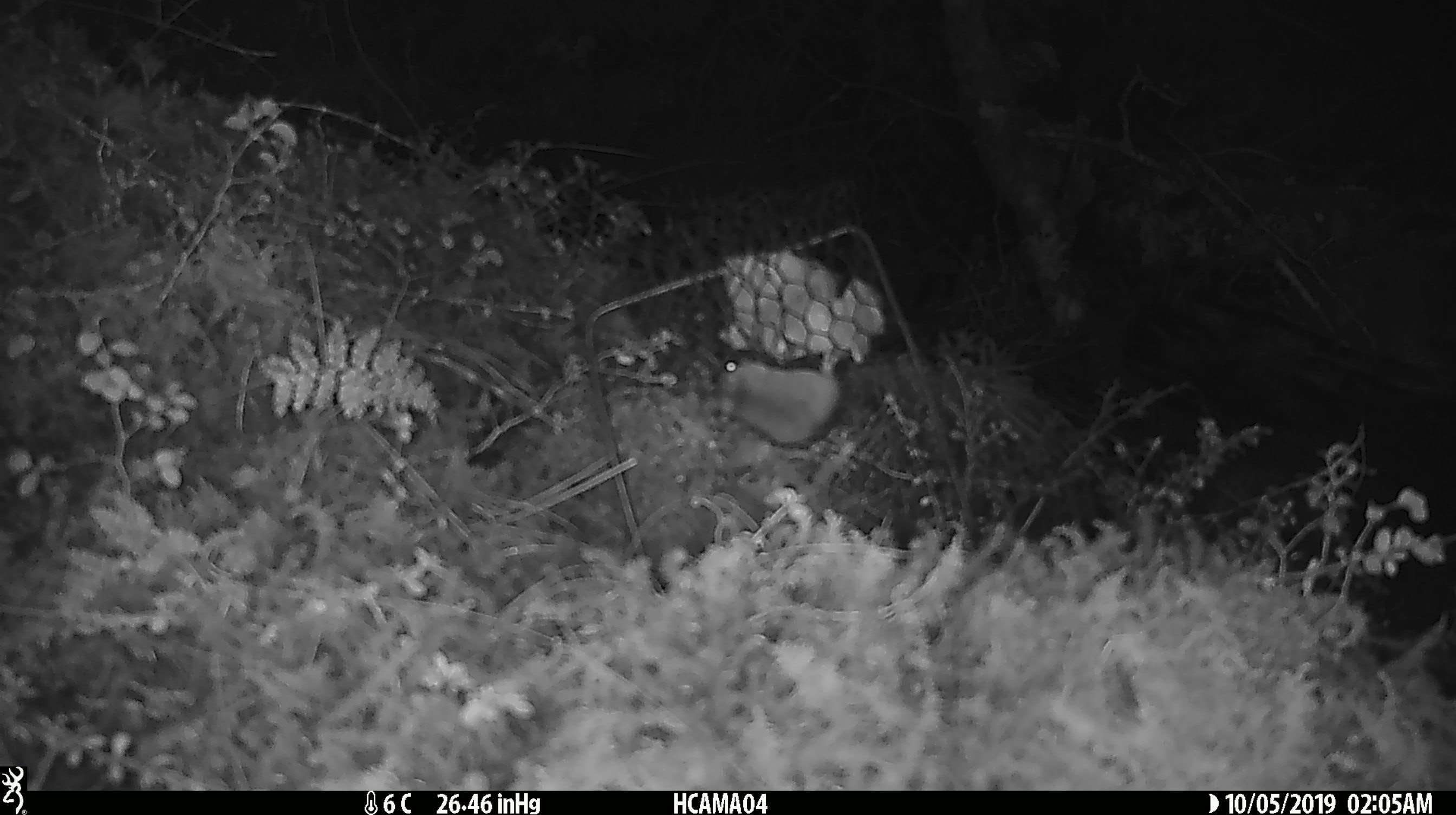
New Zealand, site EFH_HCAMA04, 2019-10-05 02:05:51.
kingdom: Animalia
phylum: Chordata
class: Mammalia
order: Rodentia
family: Muridae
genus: Mus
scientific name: Mus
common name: mouse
Mouse (Mus).